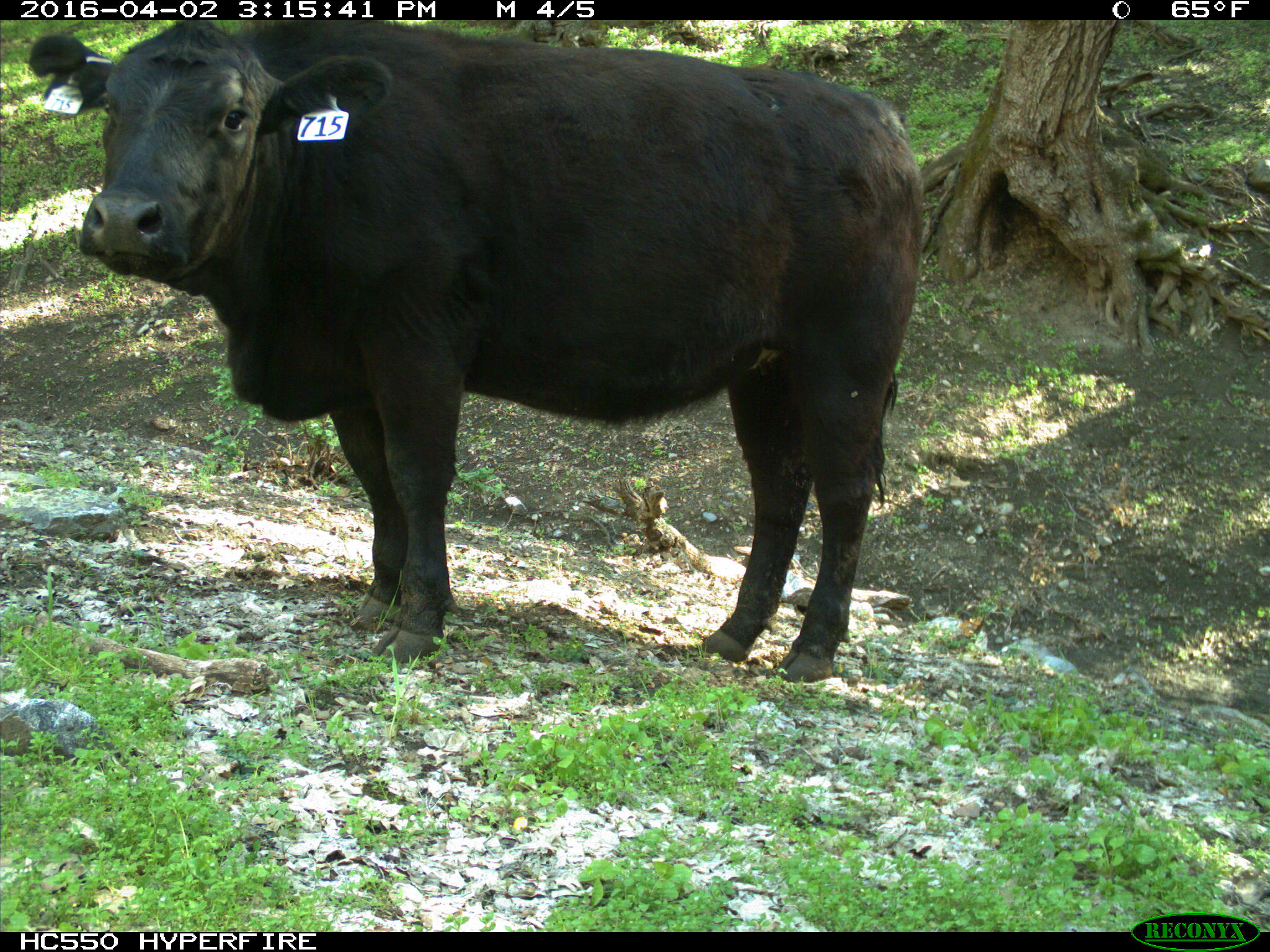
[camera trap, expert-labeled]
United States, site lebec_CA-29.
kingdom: Animalia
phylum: Chordata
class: Mammalia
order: Artiodactyla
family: Bovidae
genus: Bos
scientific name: Bos taurus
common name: domestic cow